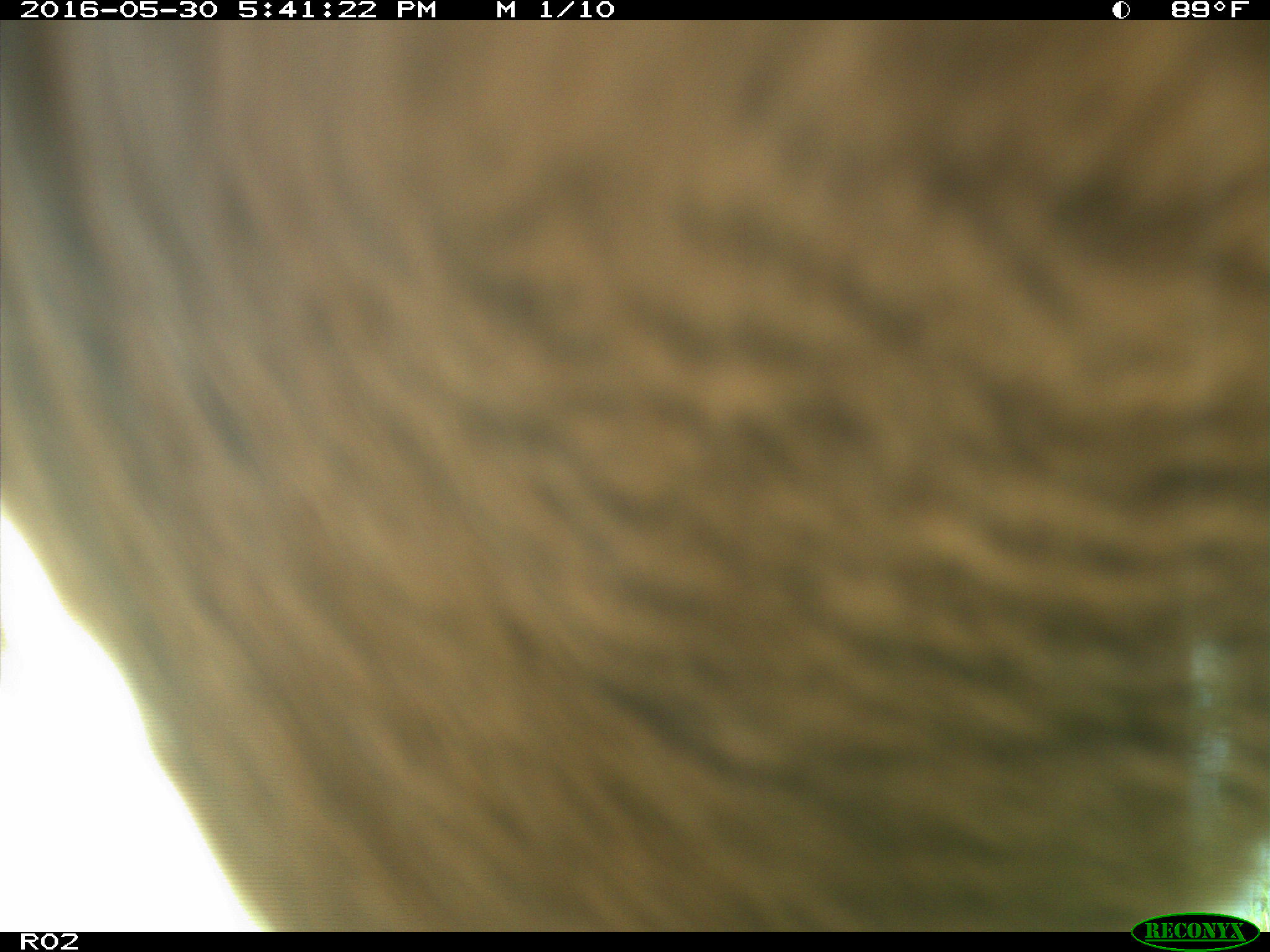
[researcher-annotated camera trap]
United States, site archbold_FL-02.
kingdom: Animalia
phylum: Chordata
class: Mammalia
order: Artiodactyla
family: Bovidae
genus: Bos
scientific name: Bos taurus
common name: domestic cow